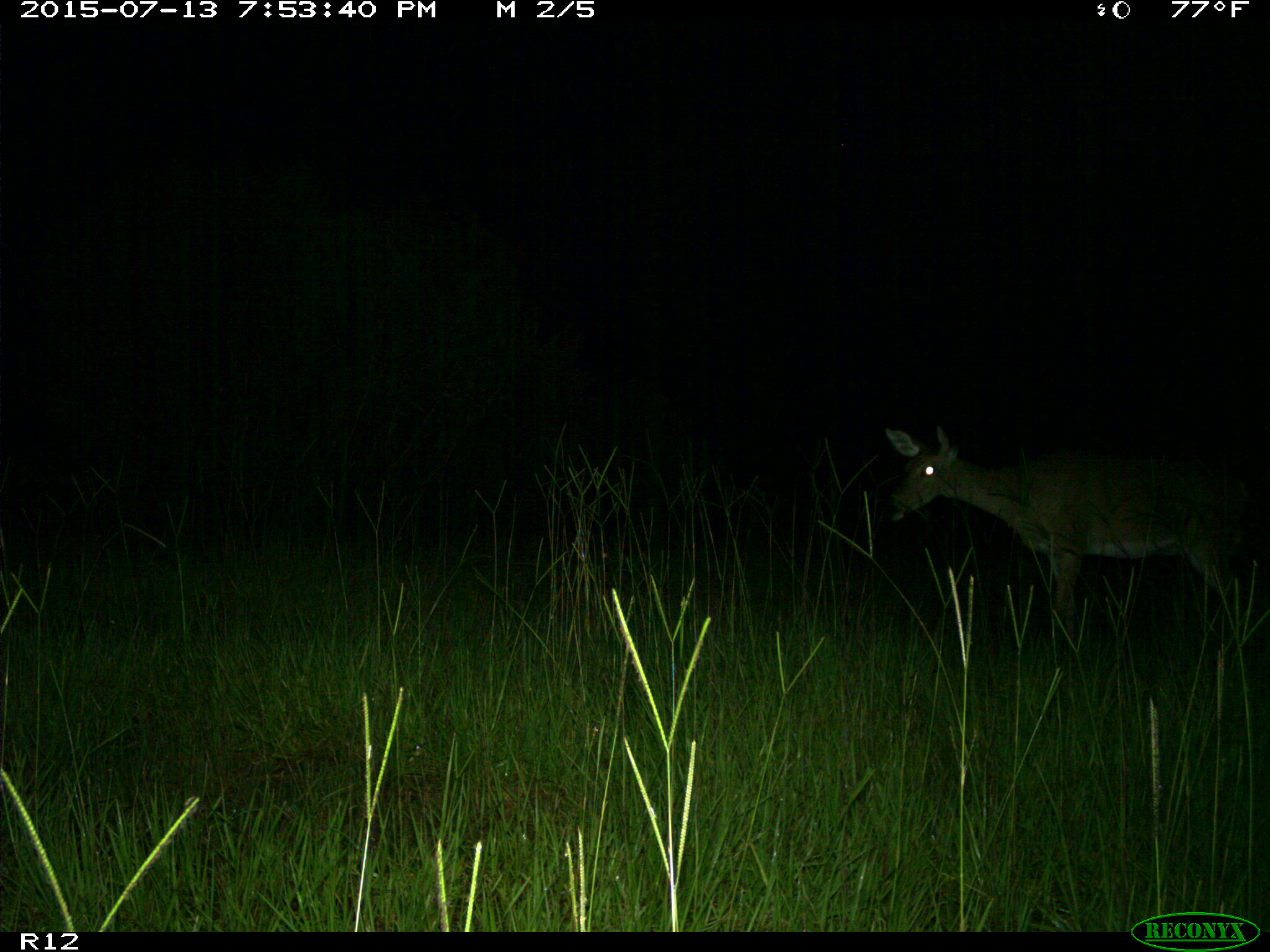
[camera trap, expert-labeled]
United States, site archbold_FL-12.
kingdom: Animalia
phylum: Chordata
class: Mammalia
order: Artiodactyla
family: Cervidae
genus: Odocoileus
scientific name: Odocoileus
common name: deer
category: unidentified deer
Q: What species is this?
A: Unidentified deer (deer) (Odocoileus).